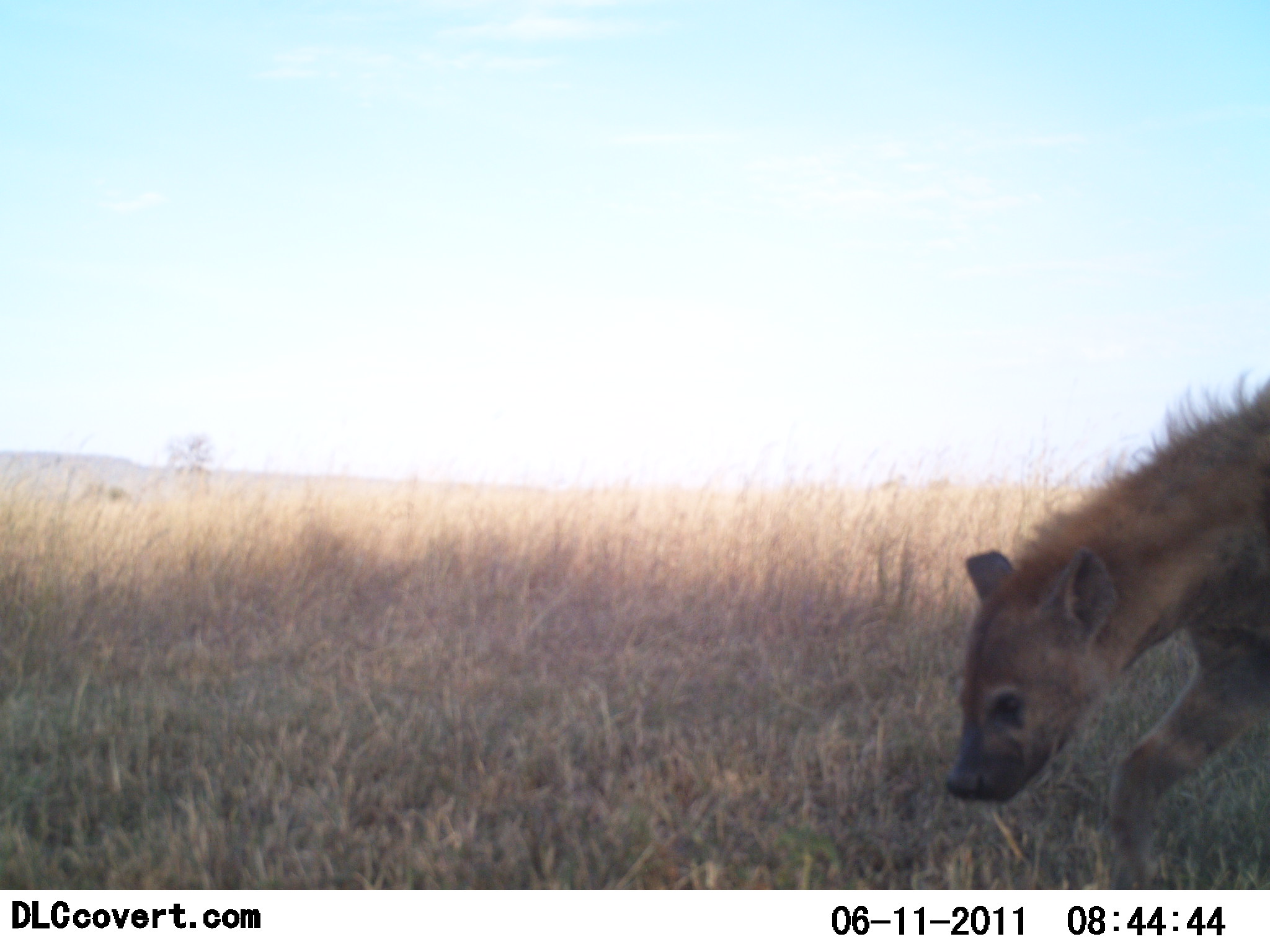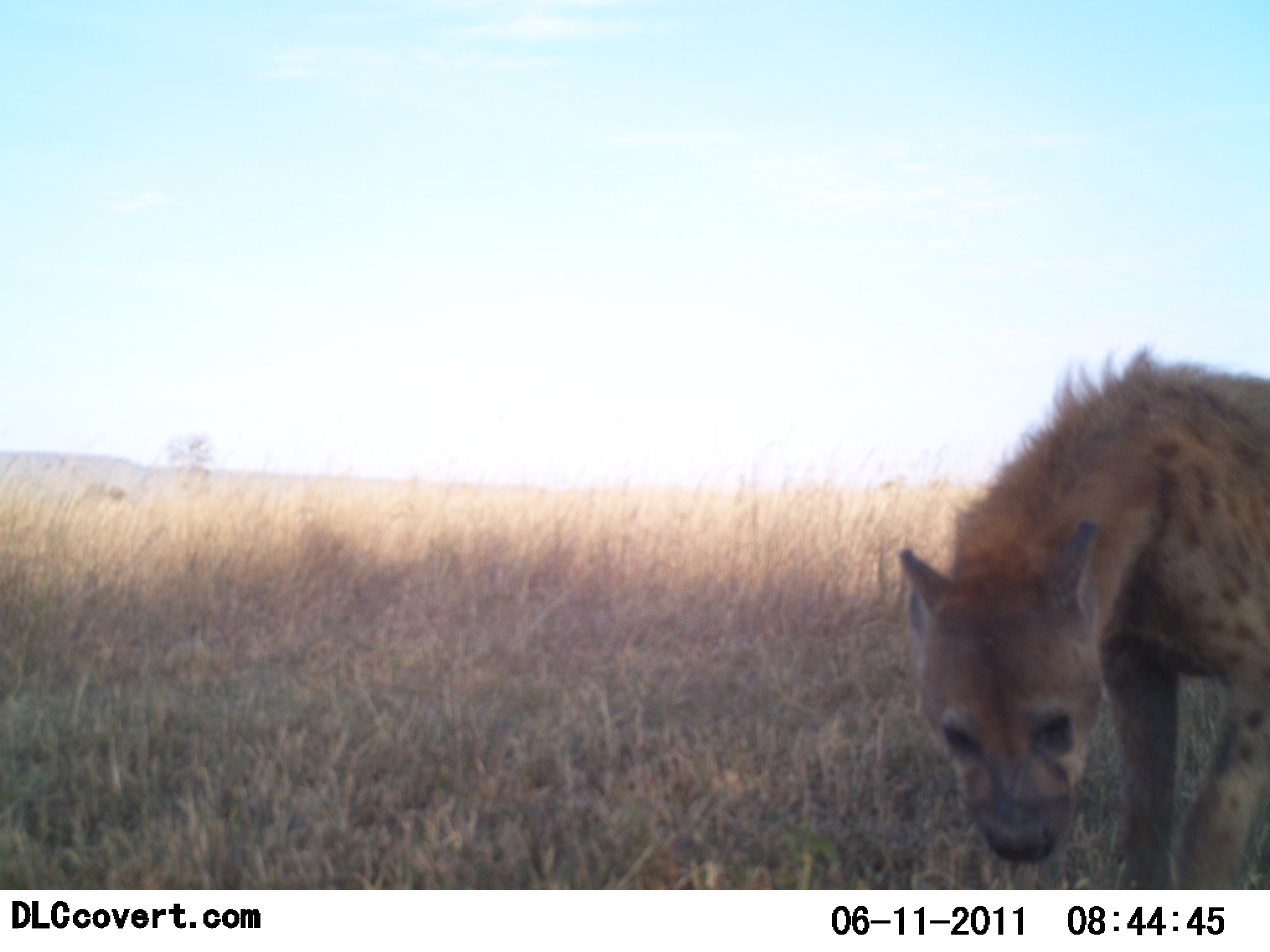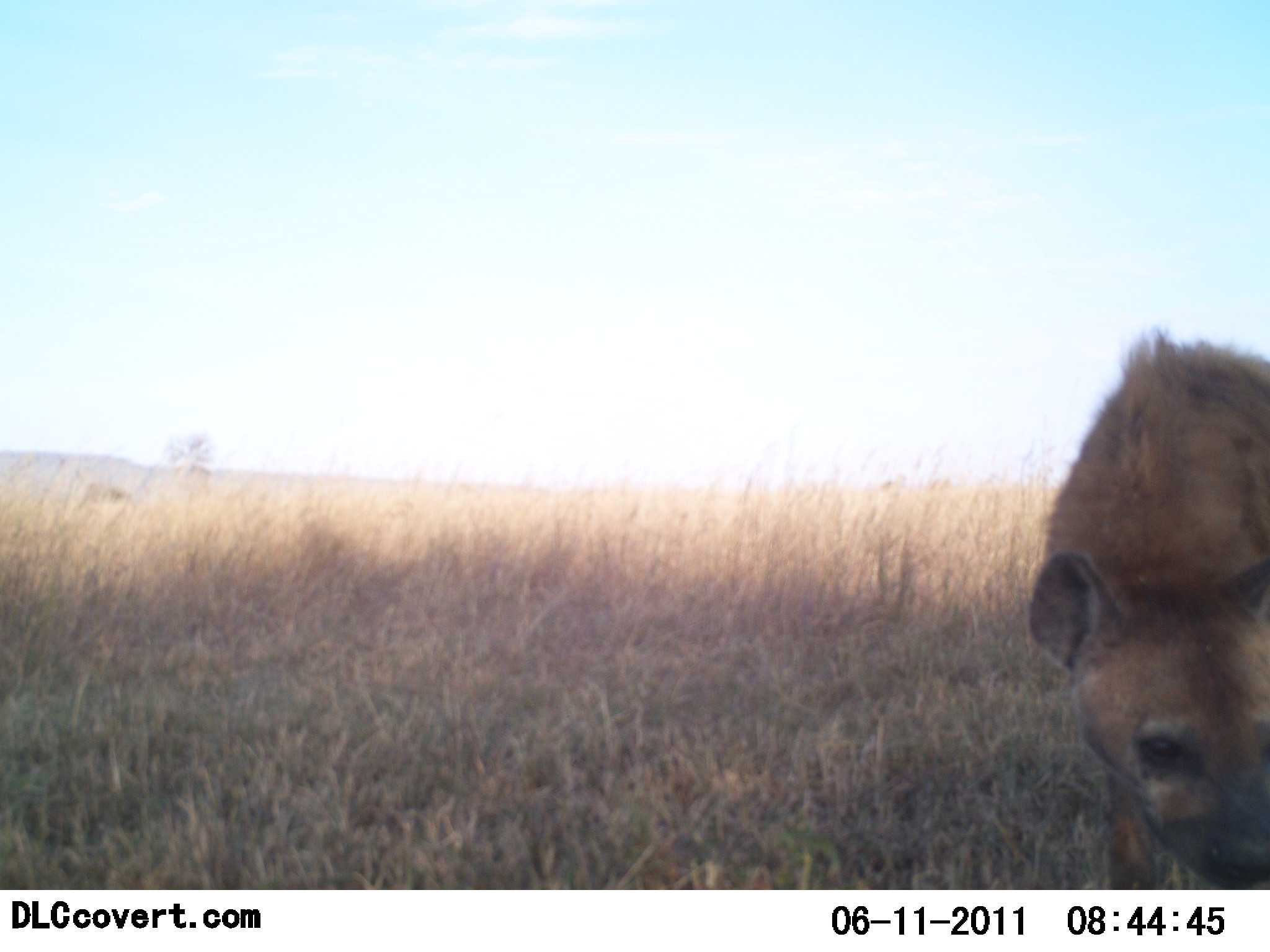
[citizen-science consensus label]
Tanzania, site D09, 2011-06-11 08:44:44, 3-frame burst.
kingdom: Animalia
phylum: Chordata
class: Mammalia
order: Carnivora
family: Hyaenidae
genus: Crocuta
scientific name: Crocuta crocuta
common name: spotted hyena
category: hyenaspotted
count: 1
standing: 38%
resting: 0%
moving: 54%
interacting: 8%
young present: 0%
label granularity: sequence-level